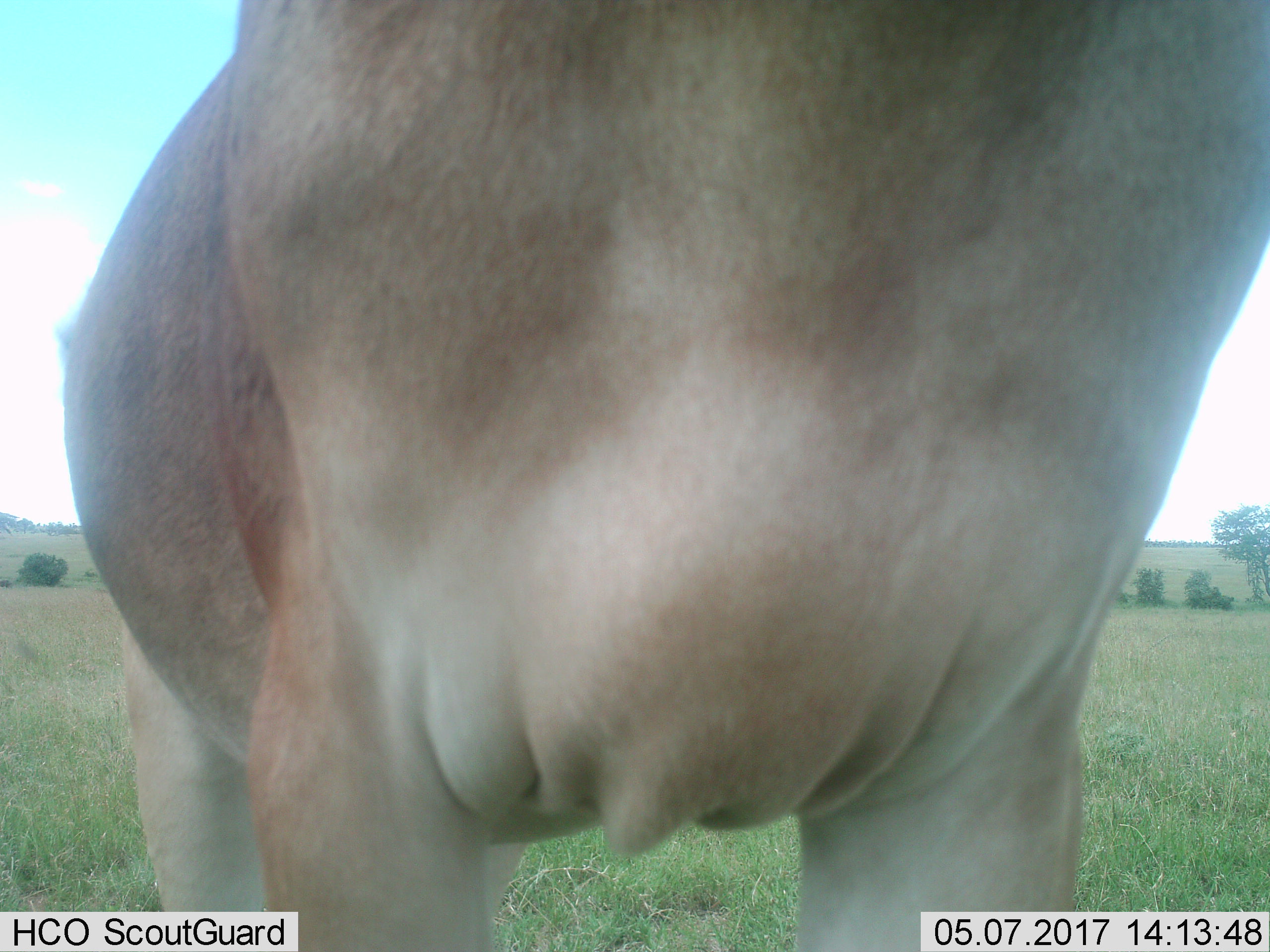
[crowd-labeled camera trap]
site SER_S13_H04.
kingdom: Animalia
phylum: Chordata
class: Mammalia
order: Artiodactyla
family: Bovidae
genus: Alcelaphus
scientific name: Alcelaphus buselaphus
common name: hartebeest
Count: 1.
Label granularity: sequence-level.